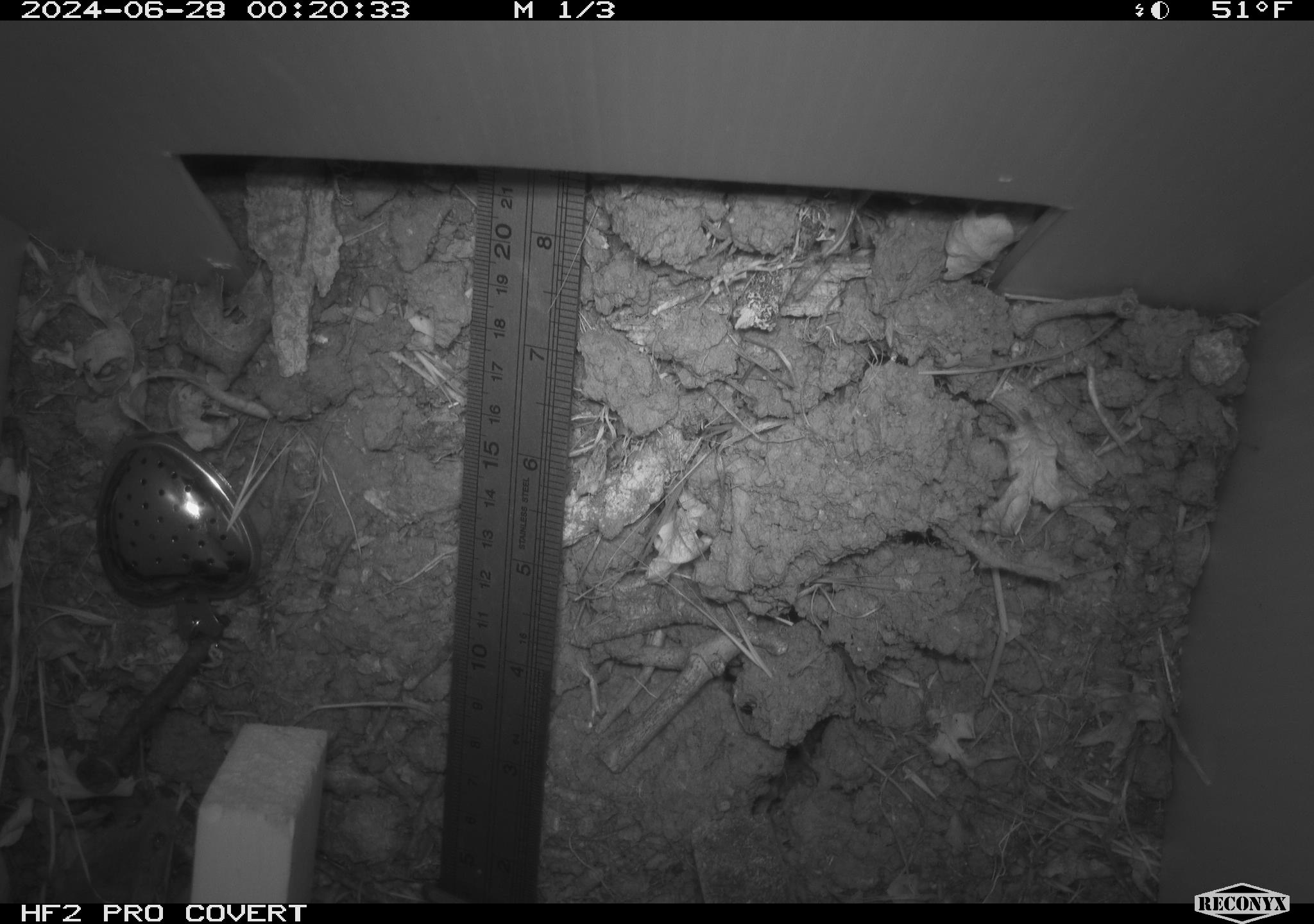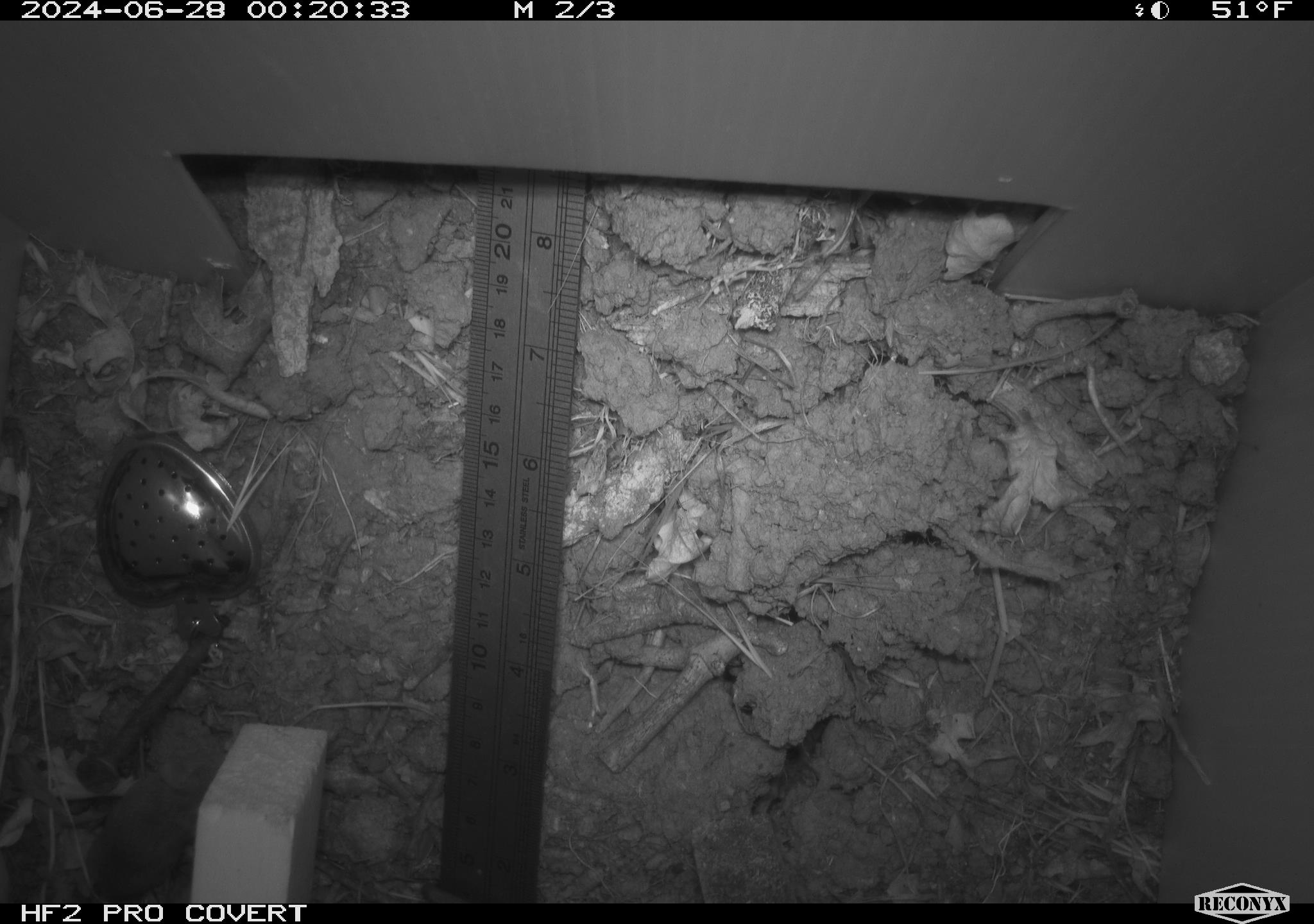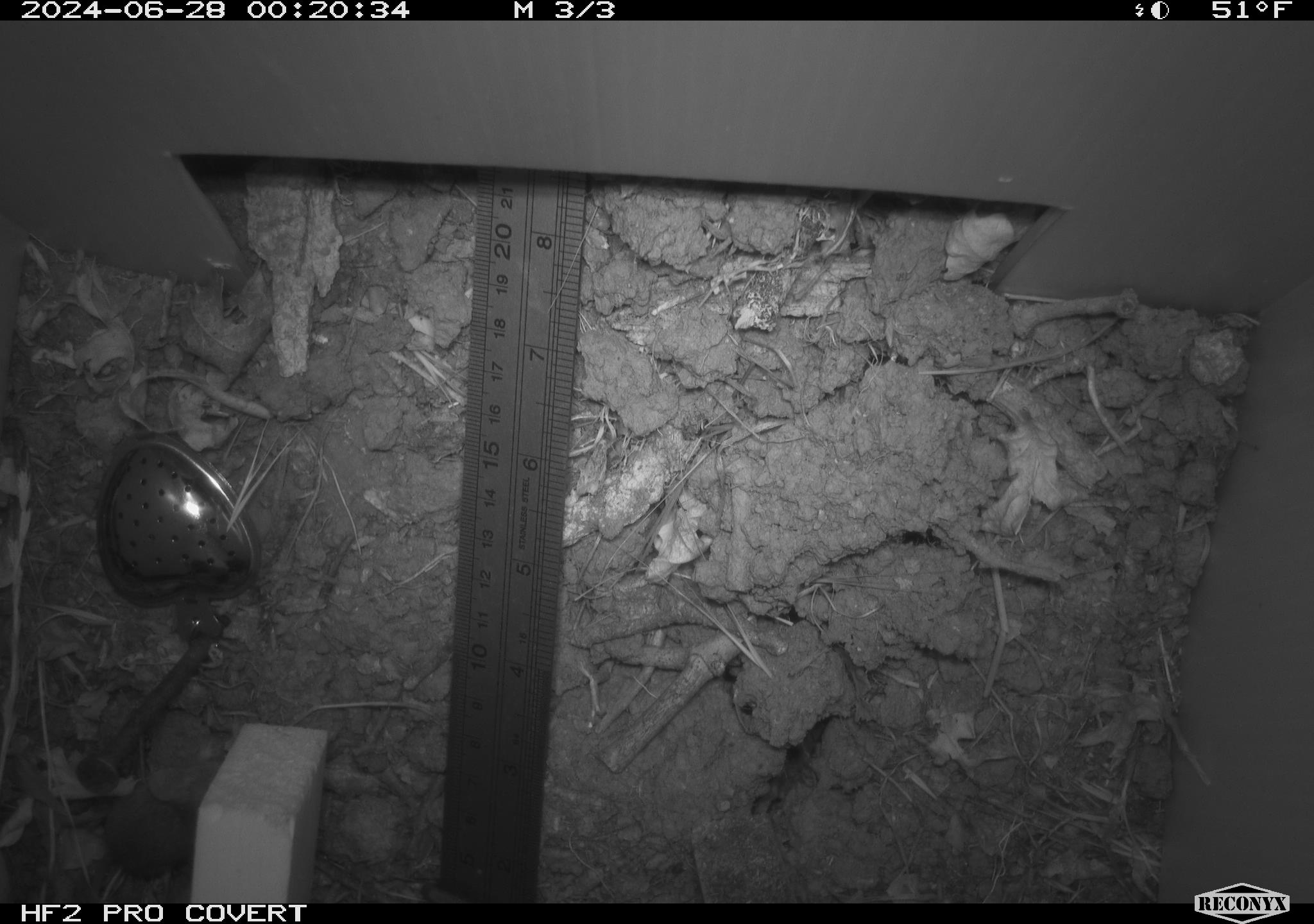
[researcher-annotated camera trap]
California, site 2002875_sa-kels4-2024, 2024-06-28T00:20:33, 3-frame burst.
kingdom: Animalia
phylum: Chordata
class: Mammalia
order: Rodentia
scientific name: Rodentia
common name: rodent